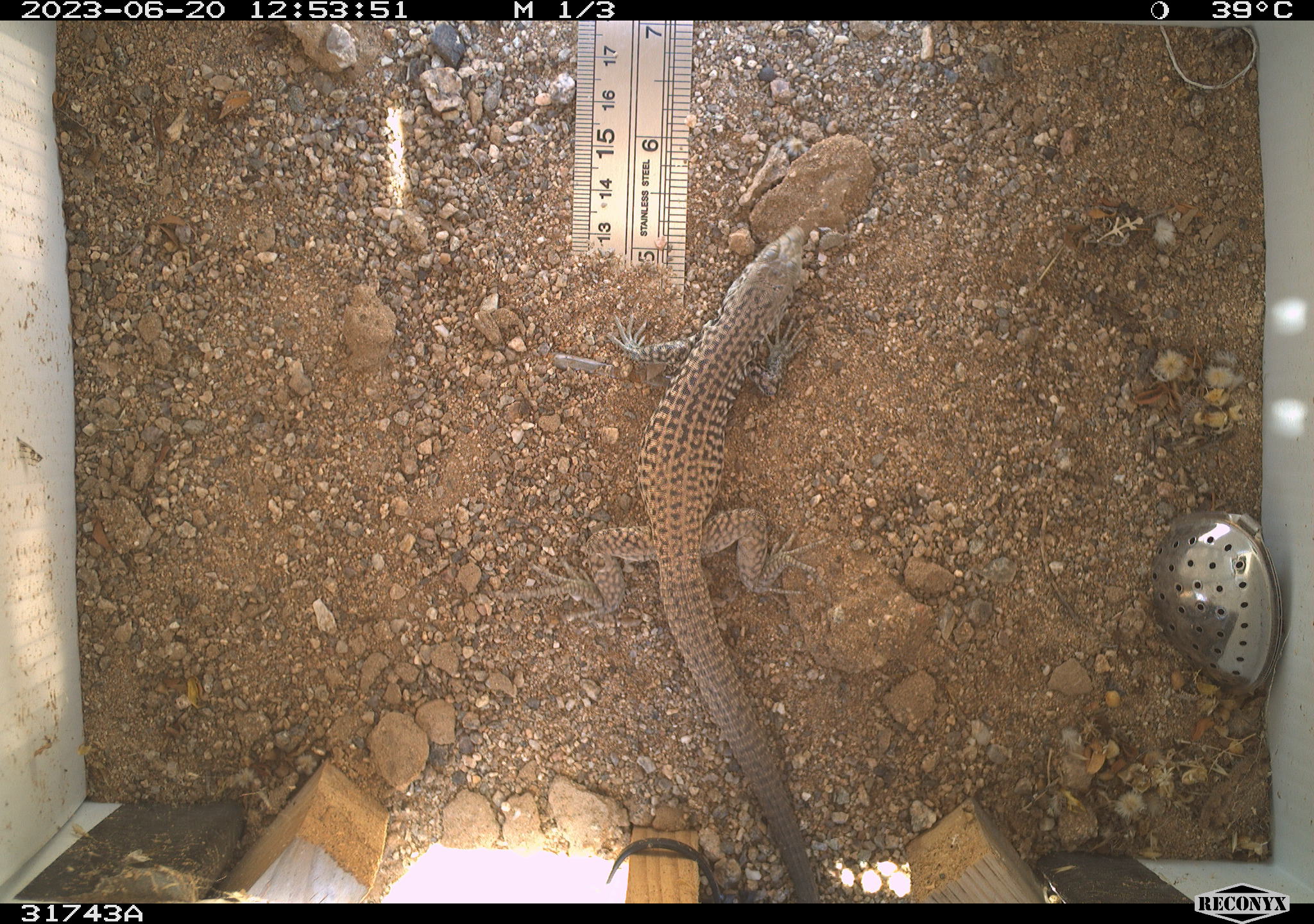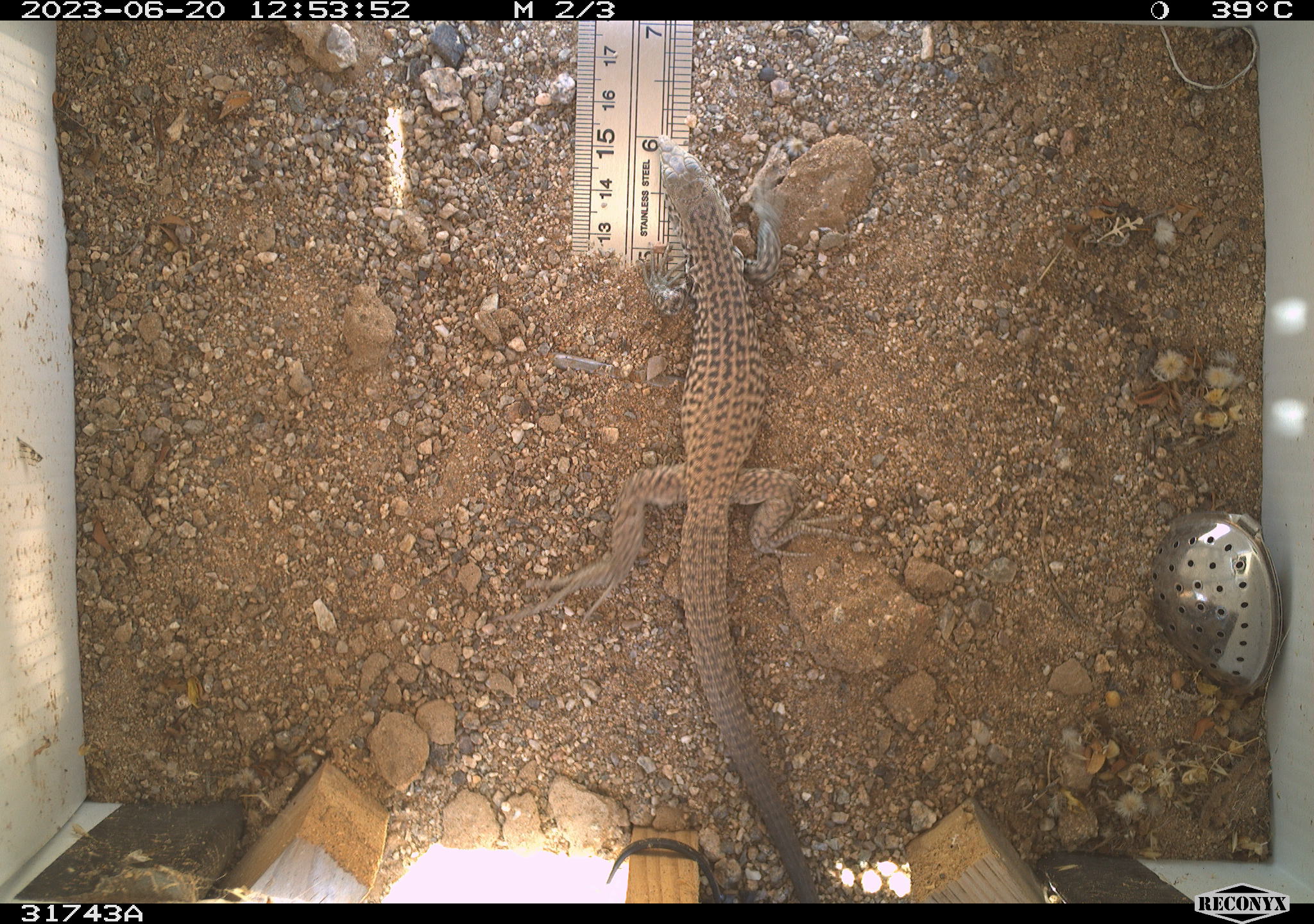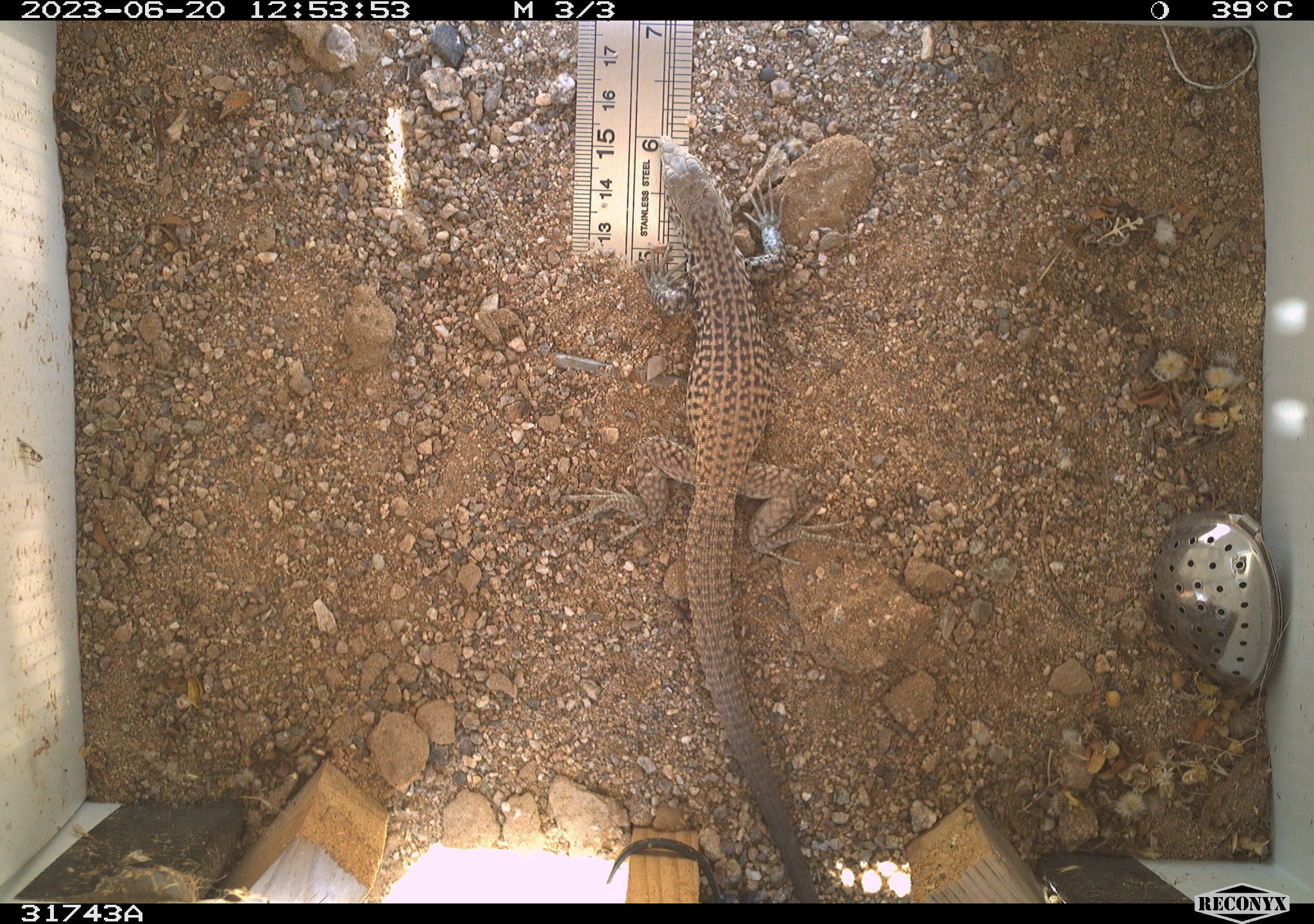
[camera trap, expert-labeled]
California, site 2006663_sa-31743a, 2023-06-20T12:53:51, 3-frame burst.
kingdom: Animalia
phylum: Chordata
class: Reptilia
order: Squamata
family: Teiidae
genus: Aspidoscelis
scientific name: Aspidoscelis tigris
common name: western whiptail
Western whiptail (Aspidoscelis tigris).